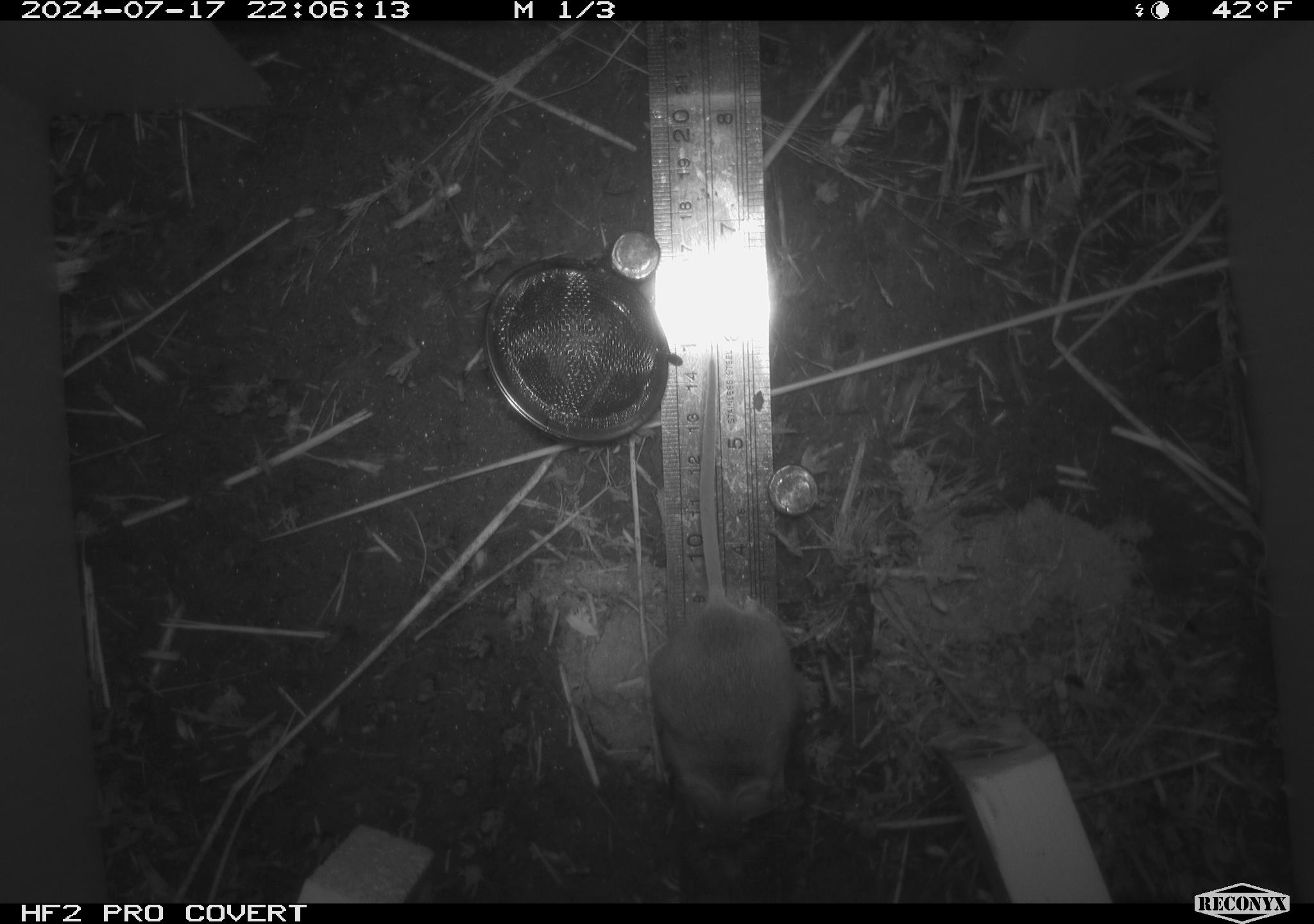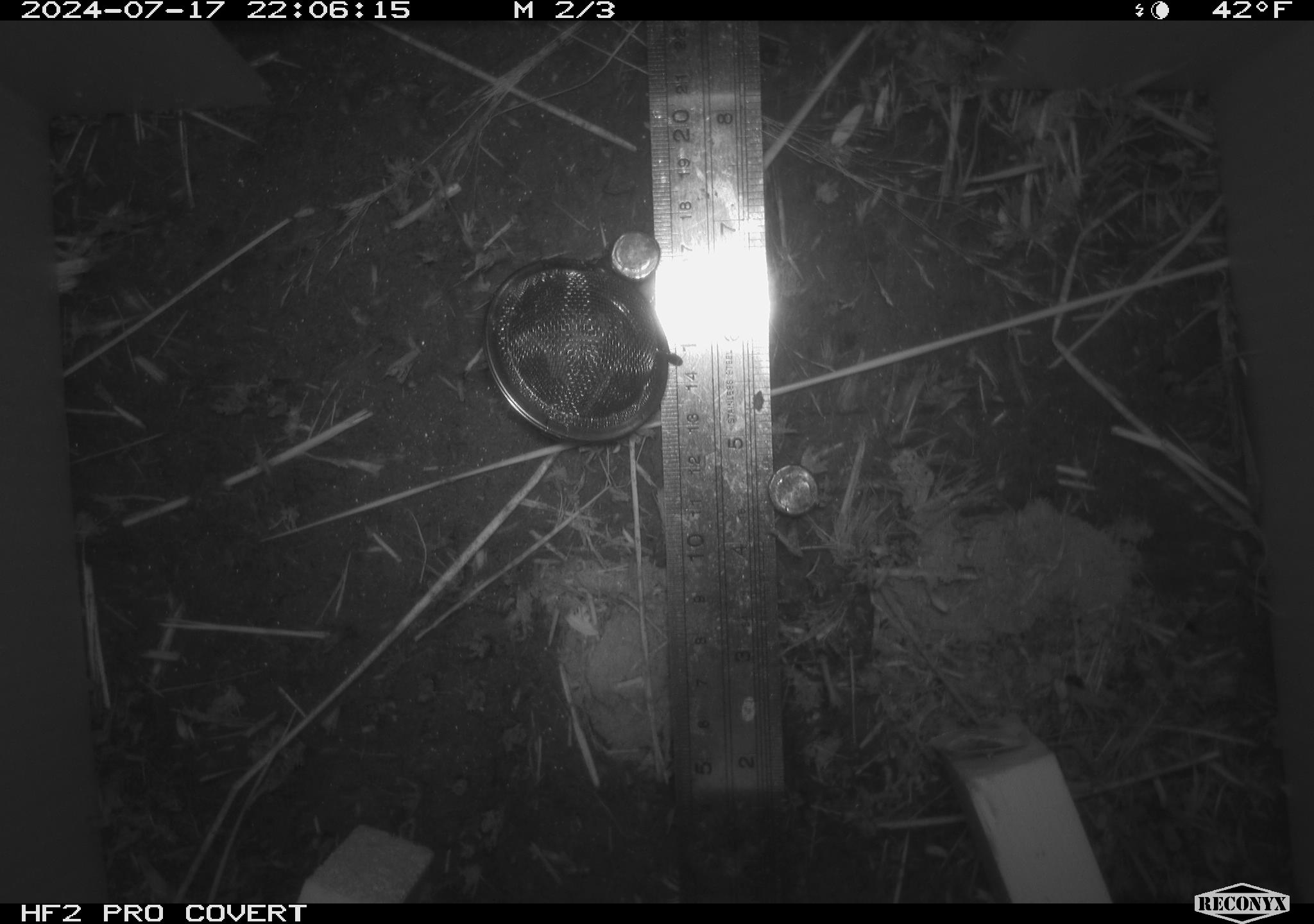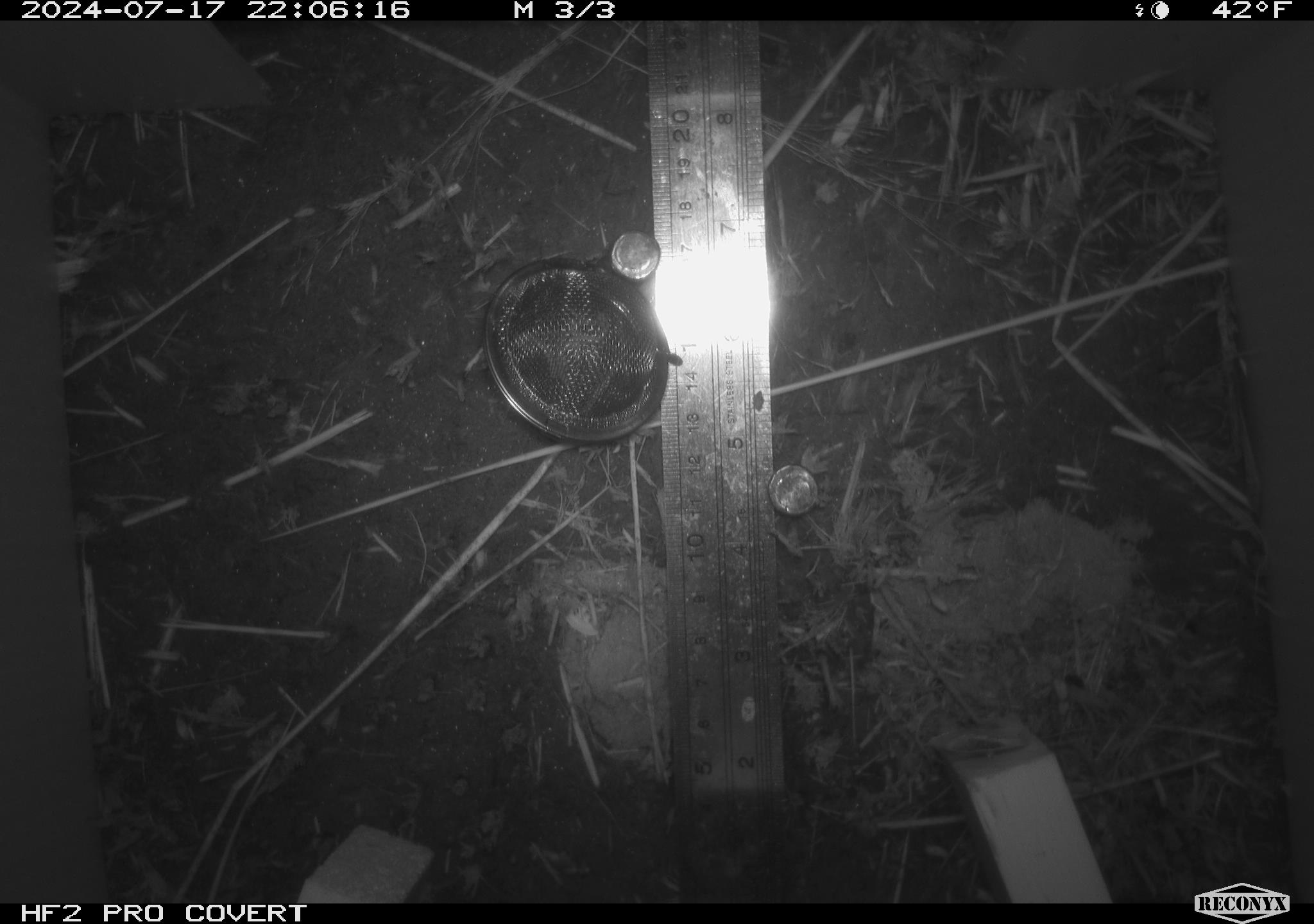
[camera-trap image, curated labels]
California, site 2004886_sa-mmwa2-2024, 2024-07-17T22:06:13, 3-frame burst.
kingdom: Animalia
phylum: Chordata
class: Mammalia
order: Rodentia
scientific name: Rodentia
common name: mouse species